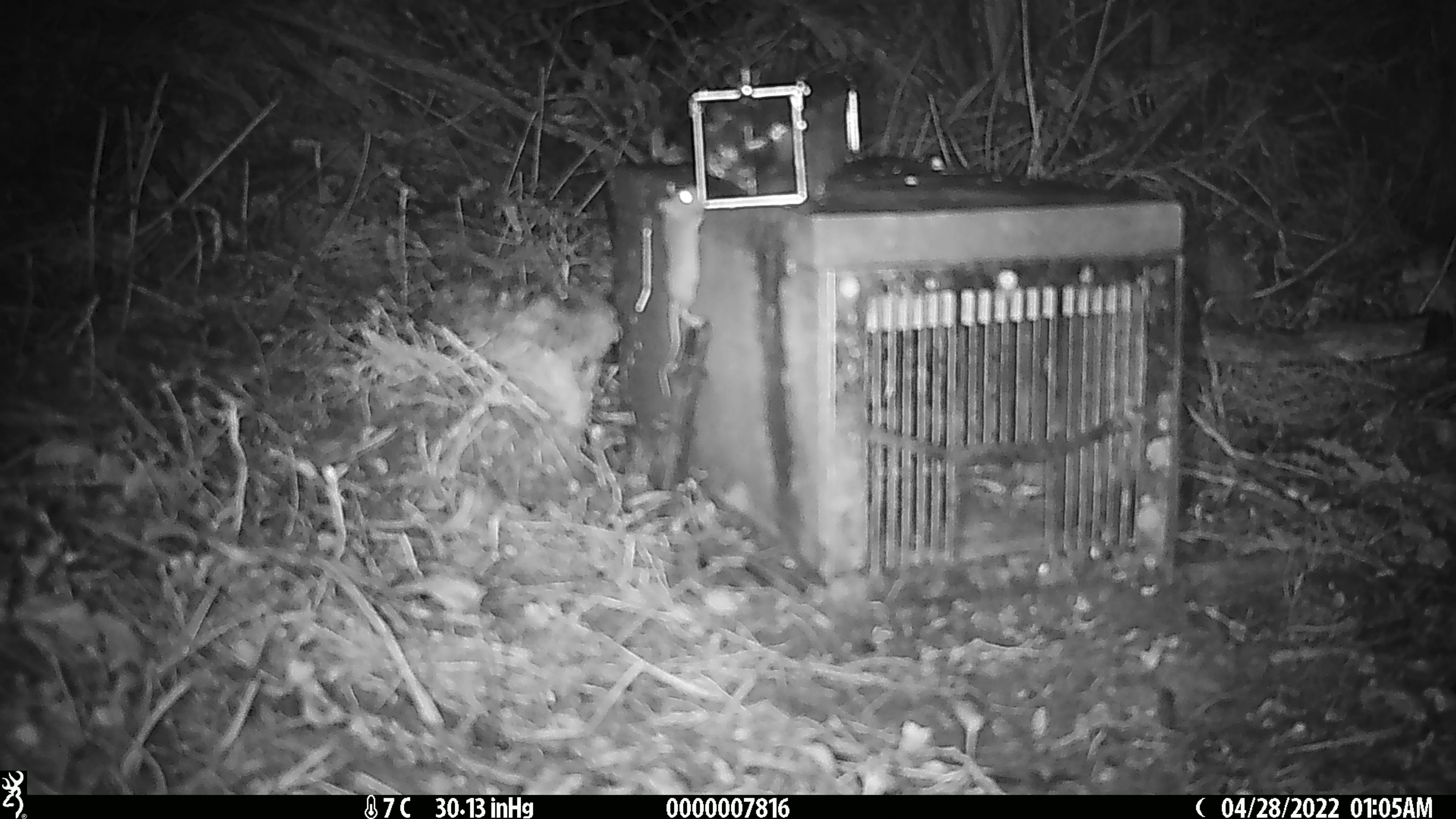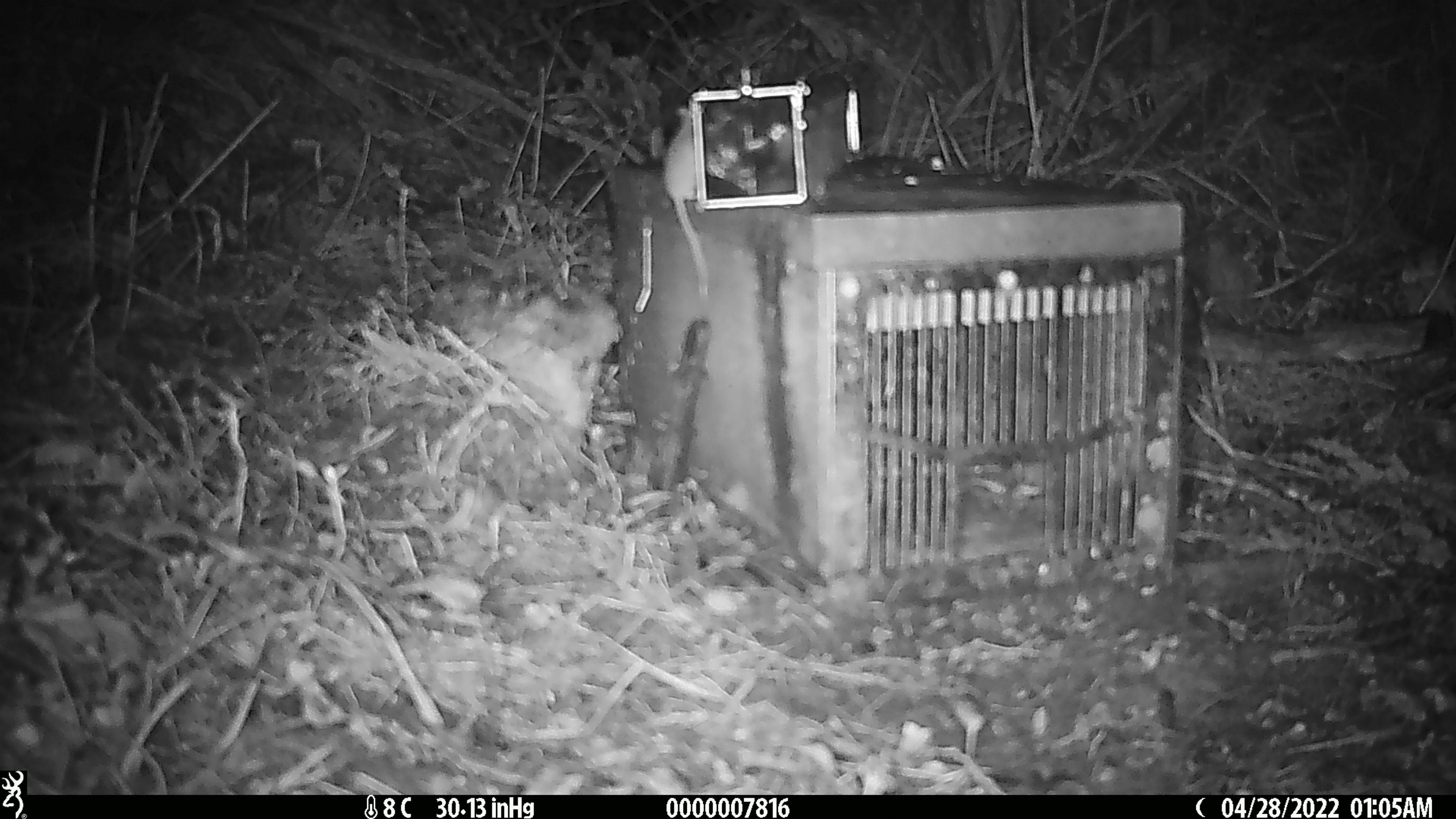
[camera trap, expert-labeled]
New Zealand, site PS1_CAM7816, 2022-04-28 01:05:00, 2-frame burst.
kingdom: Animalia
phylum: Chordata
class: Mammalia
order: Rodentia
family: Muridae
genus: Mus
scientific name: Mus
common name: mouse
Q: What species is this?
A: Mouse (Mus).